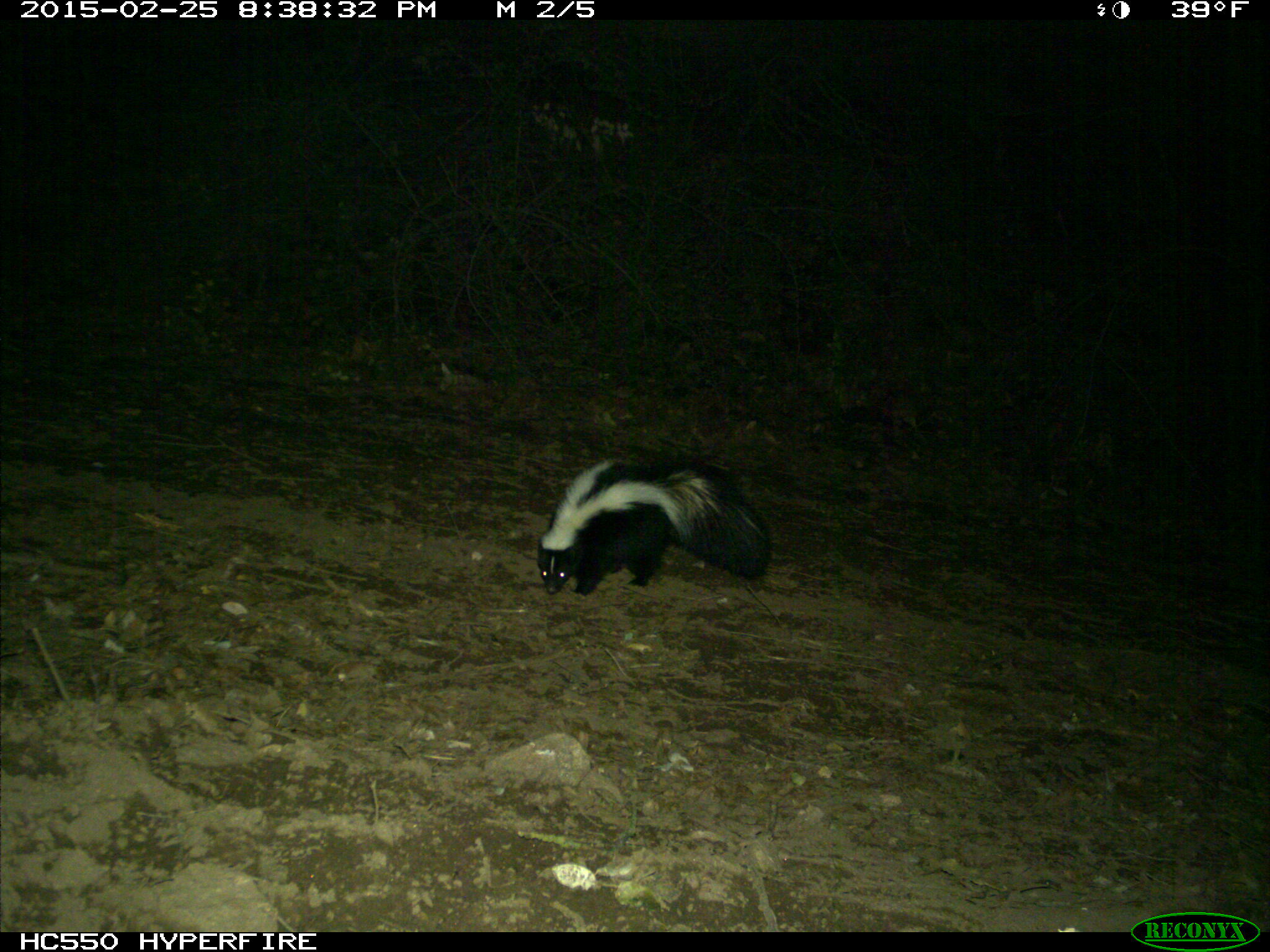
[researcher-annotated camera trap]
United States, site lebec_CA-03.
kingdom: Animalia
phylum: Chordata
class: Mammalia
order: Carnivora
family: Mephitidae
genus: Mephitis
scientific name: Mephitis mephitis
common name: striped skunk